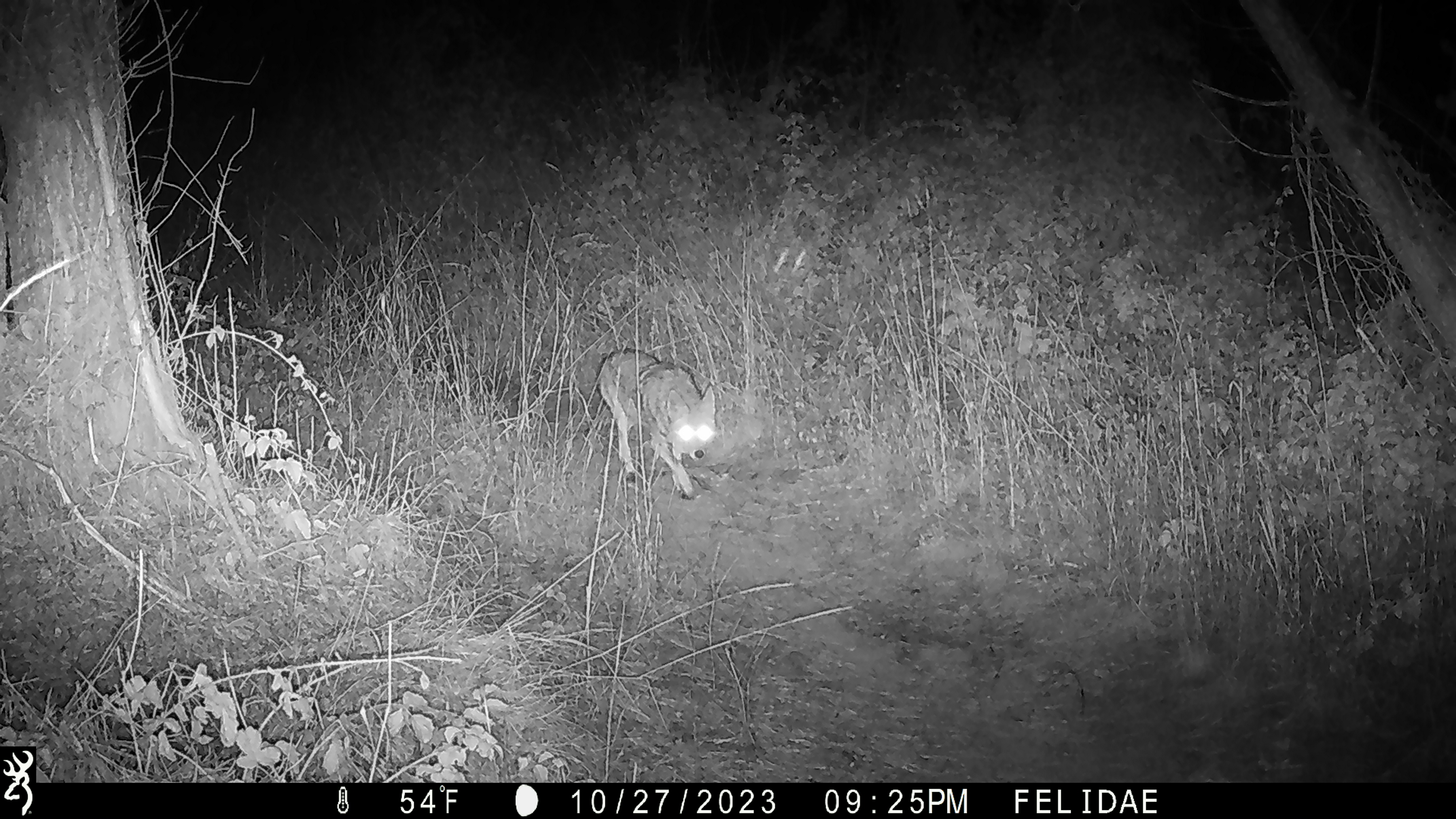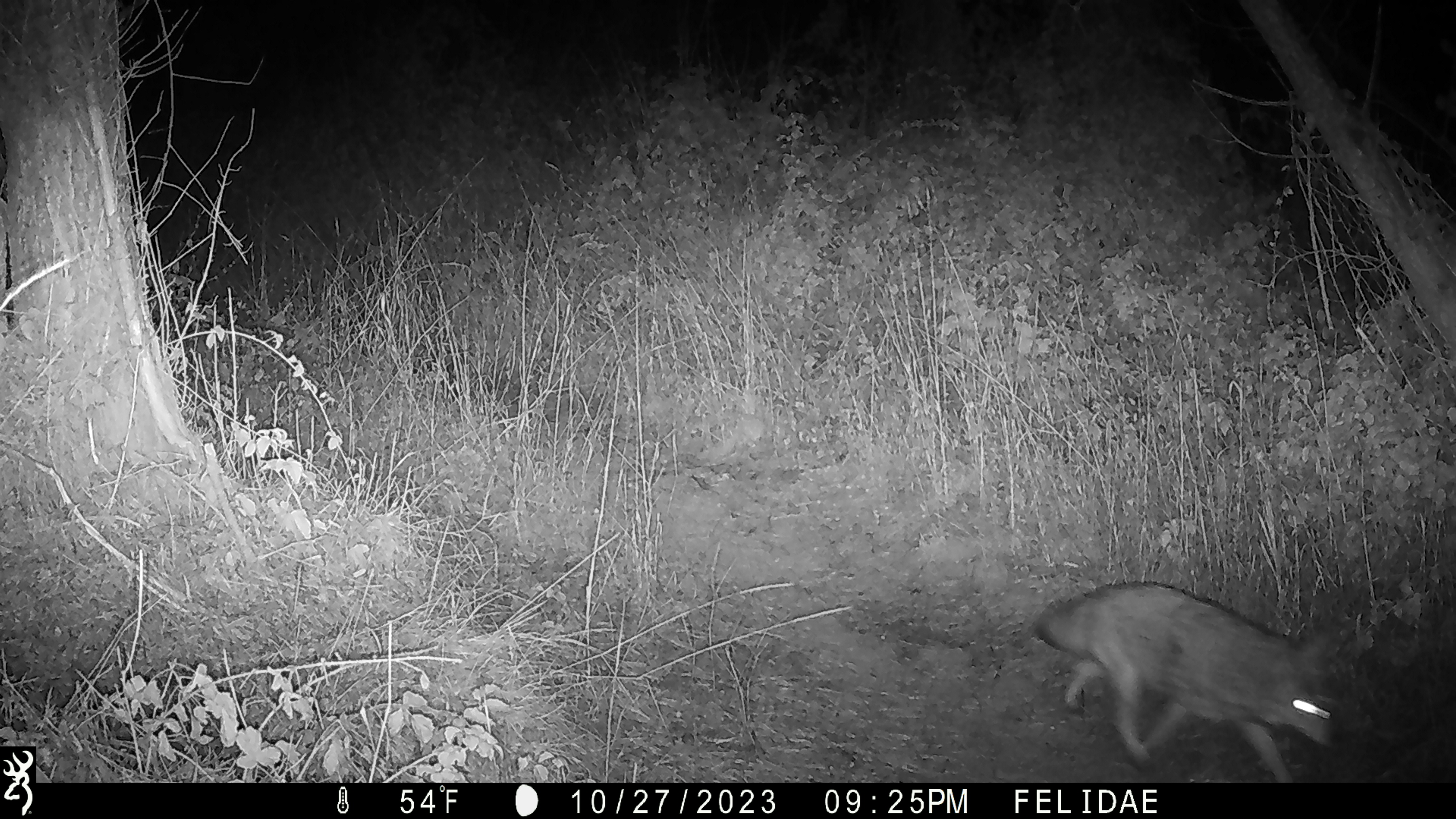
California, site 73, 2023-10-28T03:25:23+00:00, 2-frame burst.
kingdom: Animalia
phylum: Chordata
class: Mammalia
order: Carnivora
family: Canidae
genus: Canis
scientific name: Canis latrans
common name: coyote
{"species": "coyote (Canis latrans)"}